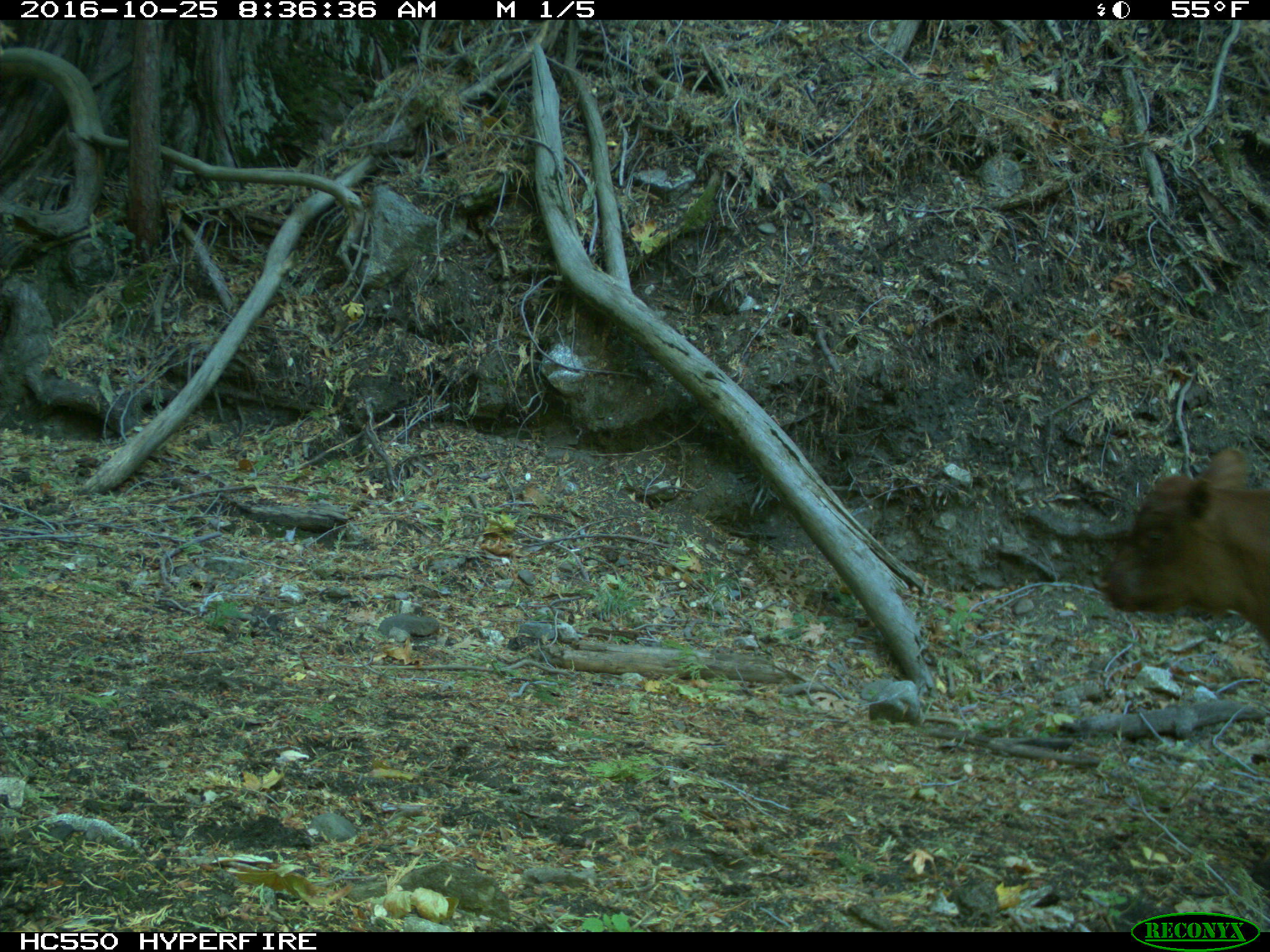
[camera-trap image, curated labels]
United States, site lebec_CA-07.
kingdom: Animalia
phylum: Chordata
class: Mammalia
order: Artiodactyla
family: Bovidae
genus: Bos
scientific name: Bos taurus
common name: domestic cow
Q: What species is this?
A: Bos taurus (domestic cow).